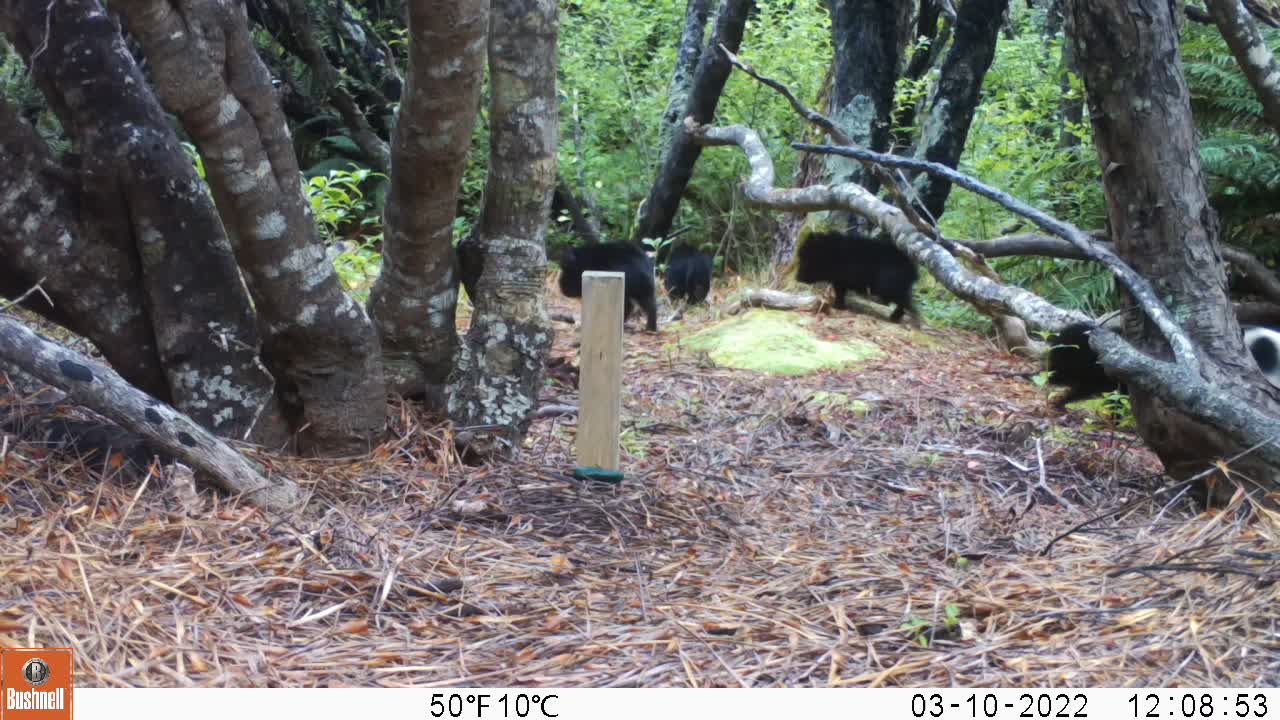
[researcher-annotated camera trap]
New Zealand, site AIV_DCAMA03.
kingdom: Animalia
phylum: Chordata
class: Mammalia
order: Artiodactyla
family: Suidae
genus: Sus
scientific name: Sus scrofa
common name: pig